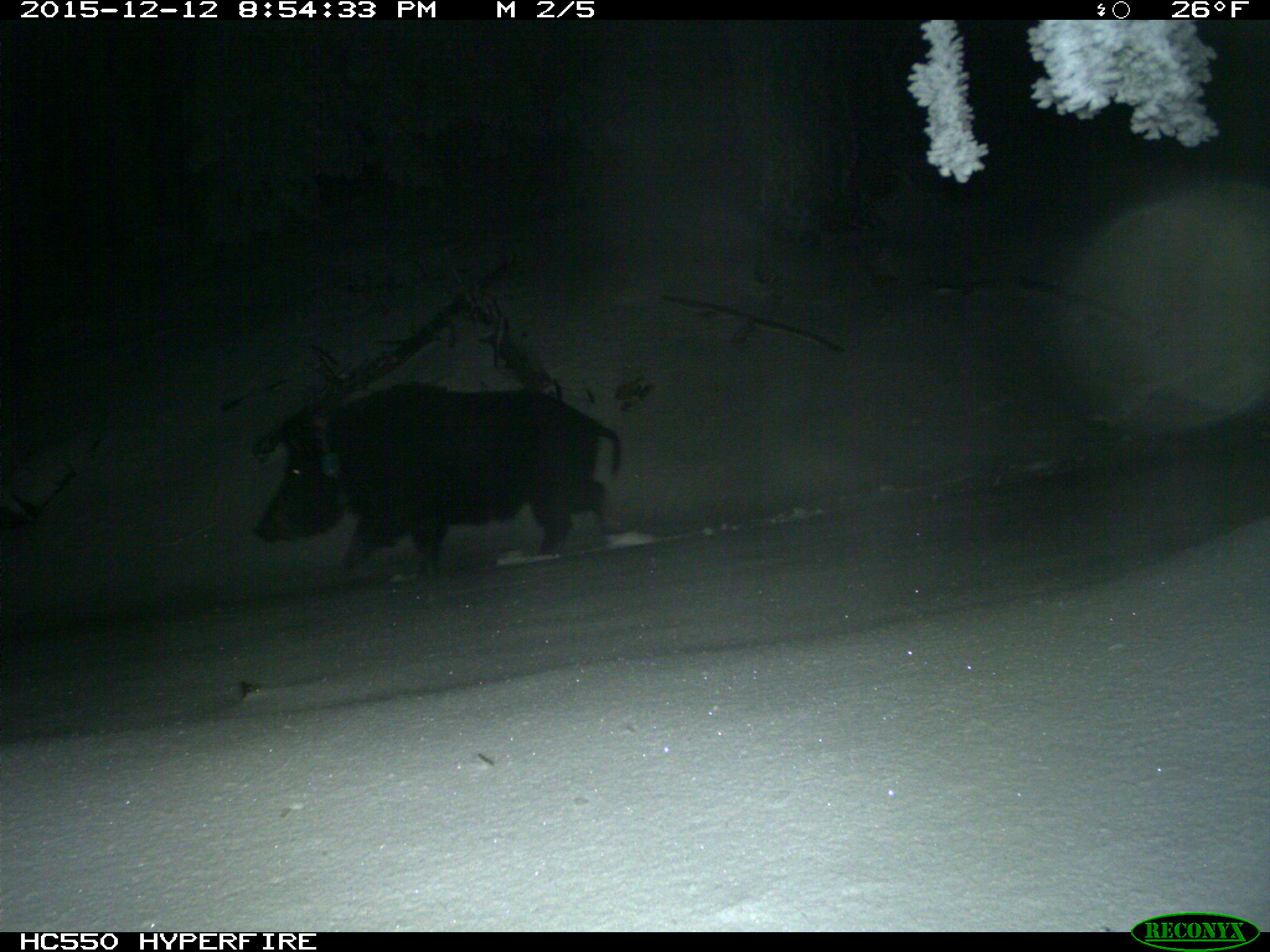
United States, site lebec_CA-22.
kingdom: Animalia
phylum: Chordata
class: Mammalia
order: Artiodactyla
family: Suidae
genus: Sus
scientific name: Sus scrofa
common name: wild boar